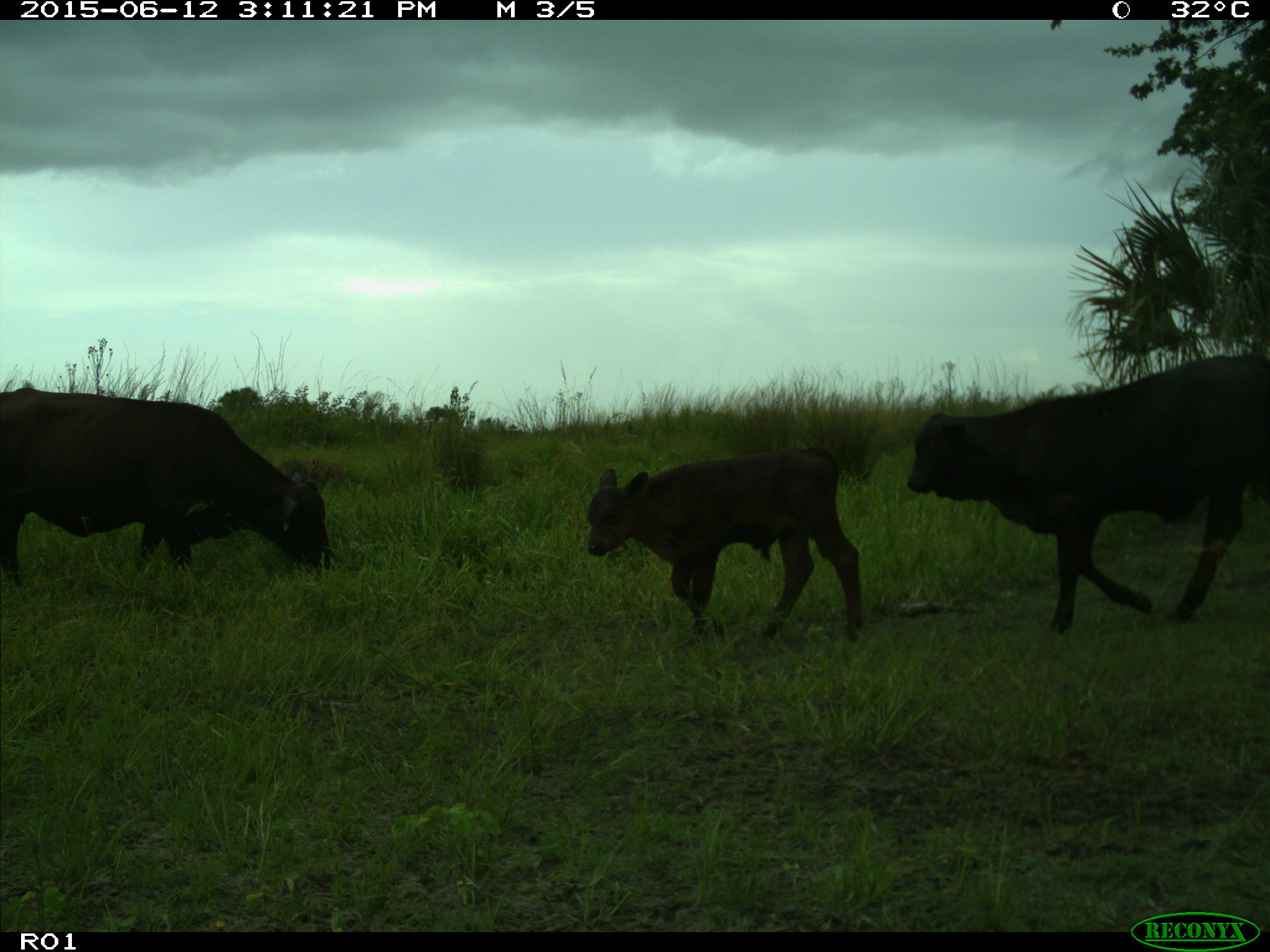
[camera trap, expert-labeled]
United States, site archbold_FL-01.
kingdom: Animalia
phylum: Chordata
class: Mammalia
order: Artiodactyla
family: Bovidae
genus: Bos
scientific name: Bos taurus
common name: domestic cow